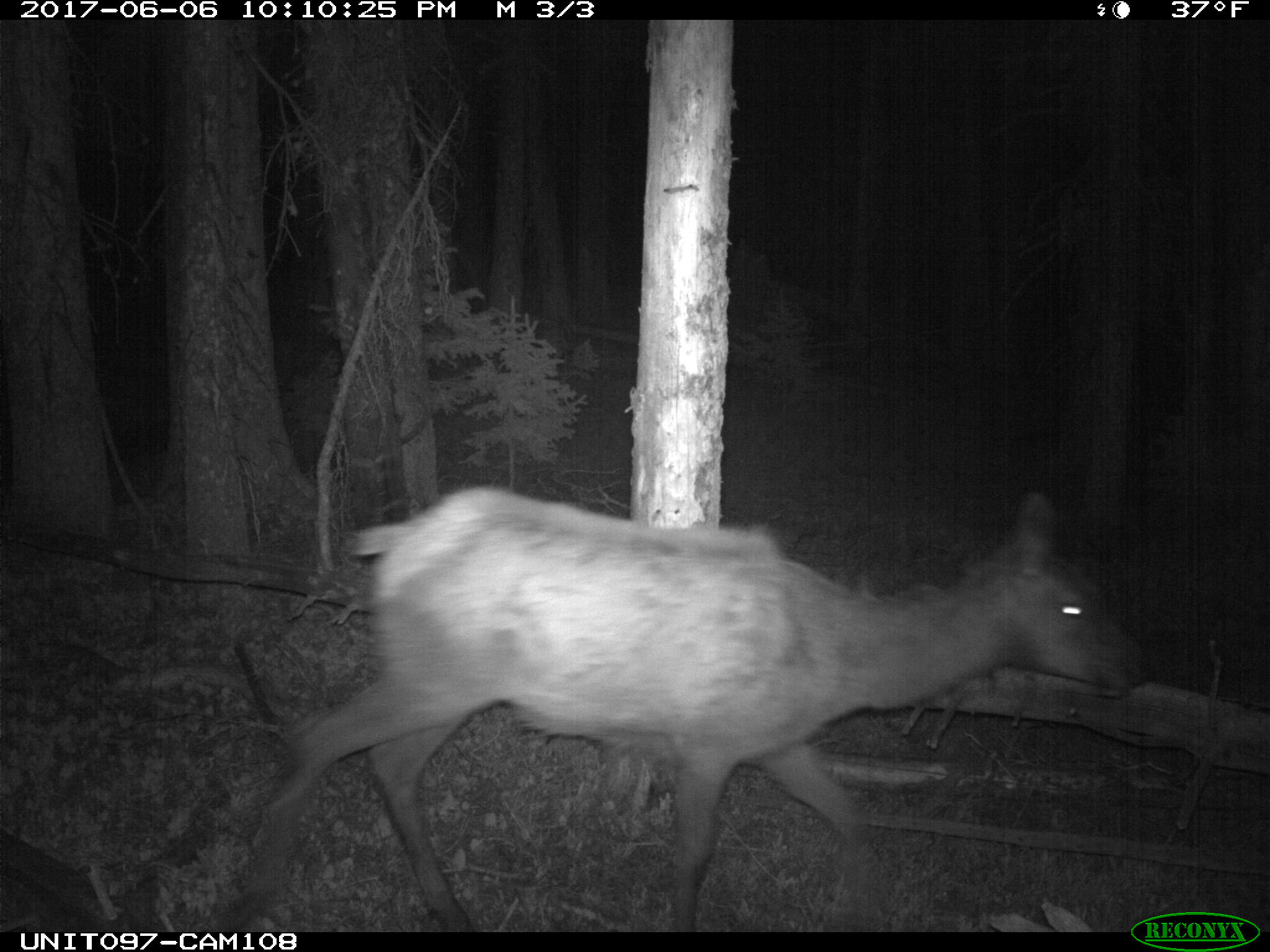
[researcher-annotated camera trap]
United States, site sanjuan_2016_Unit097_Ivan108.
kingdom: Animalia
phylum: Chordata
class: Mammalia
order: Artiodactyla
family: Cervidae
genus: Cervus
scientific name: Cervus elaphus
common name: red deer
Cervus elaphus (red deer).